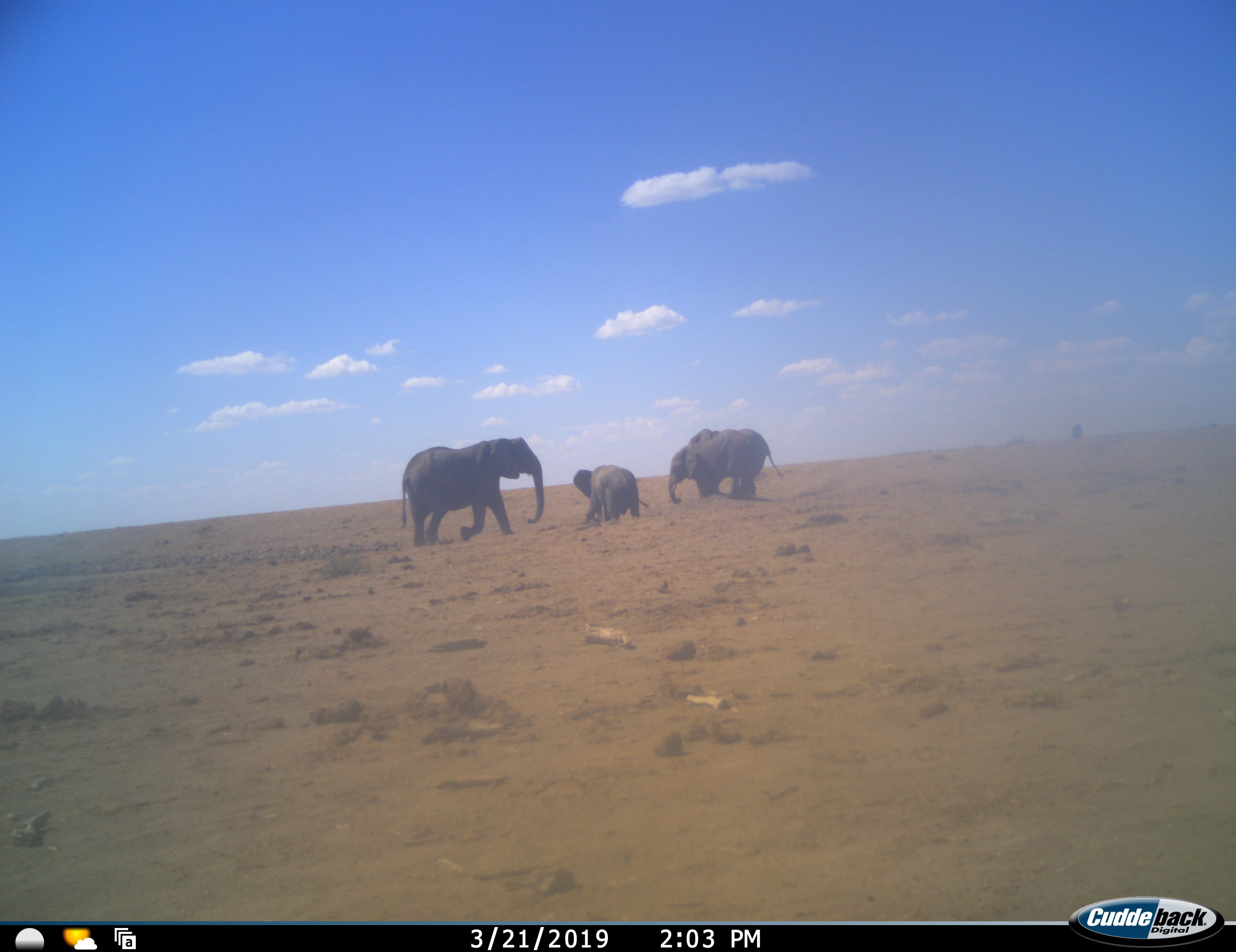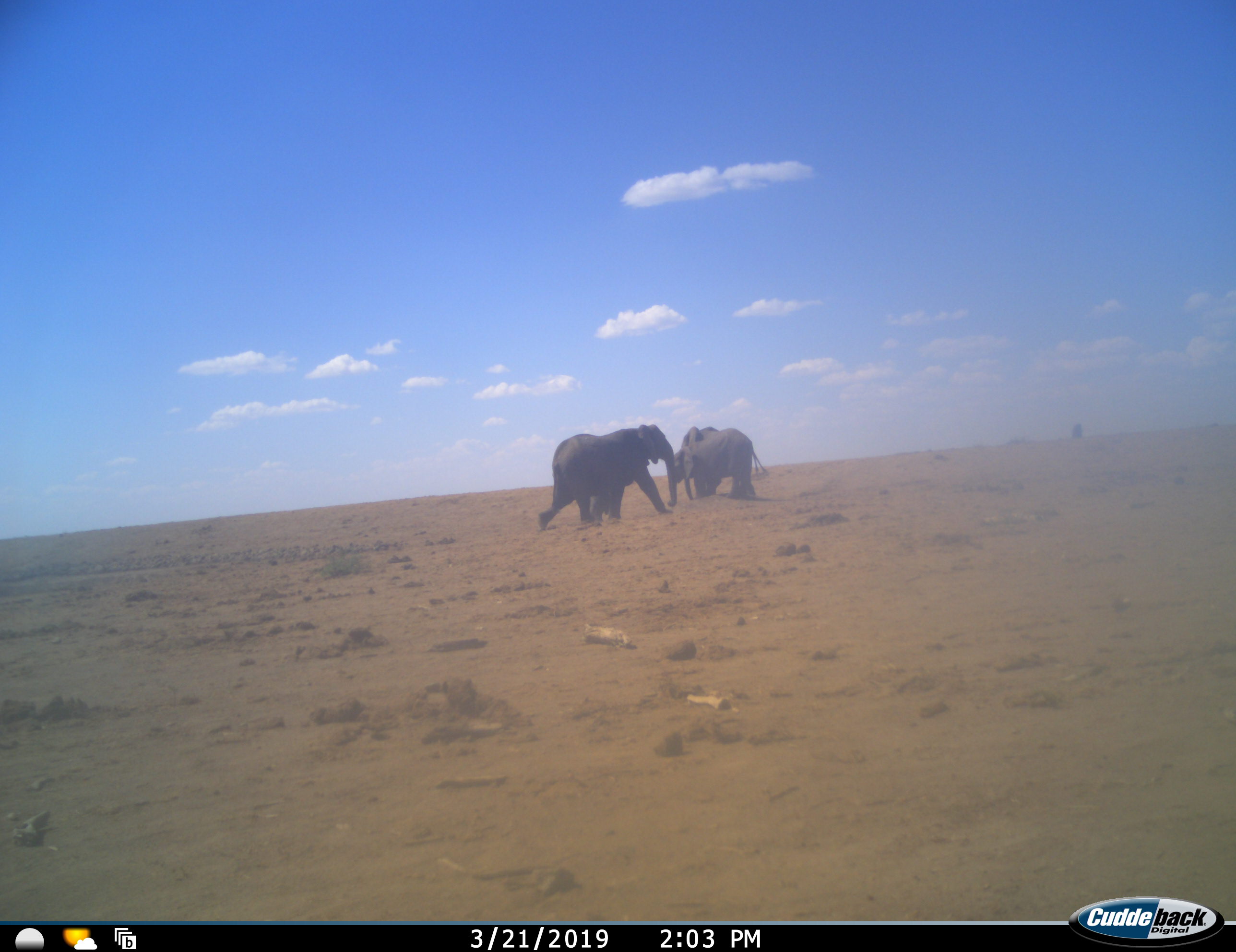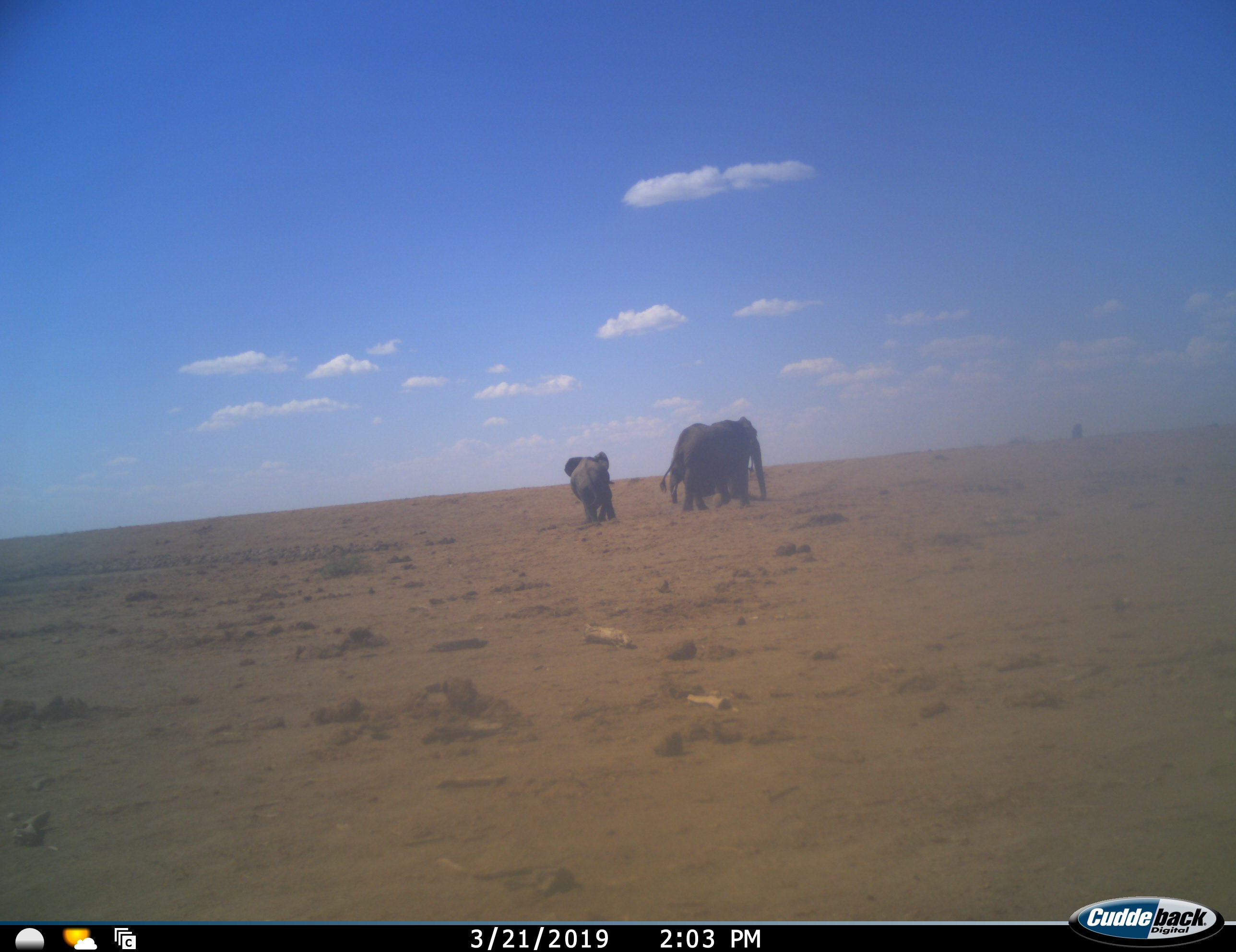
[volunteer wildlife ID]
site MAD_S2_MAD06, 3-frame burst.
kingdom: Animalia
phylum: Chordata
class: Mammalia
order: Proboscidea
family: Elephantidae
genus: Loxodonta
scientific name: Loxodonta africana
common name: african bush elephant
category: elephant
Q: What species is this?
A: Elephant (african bush elephant) (Loxodonta africana).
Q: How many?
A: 4.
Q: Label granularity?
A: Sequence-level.